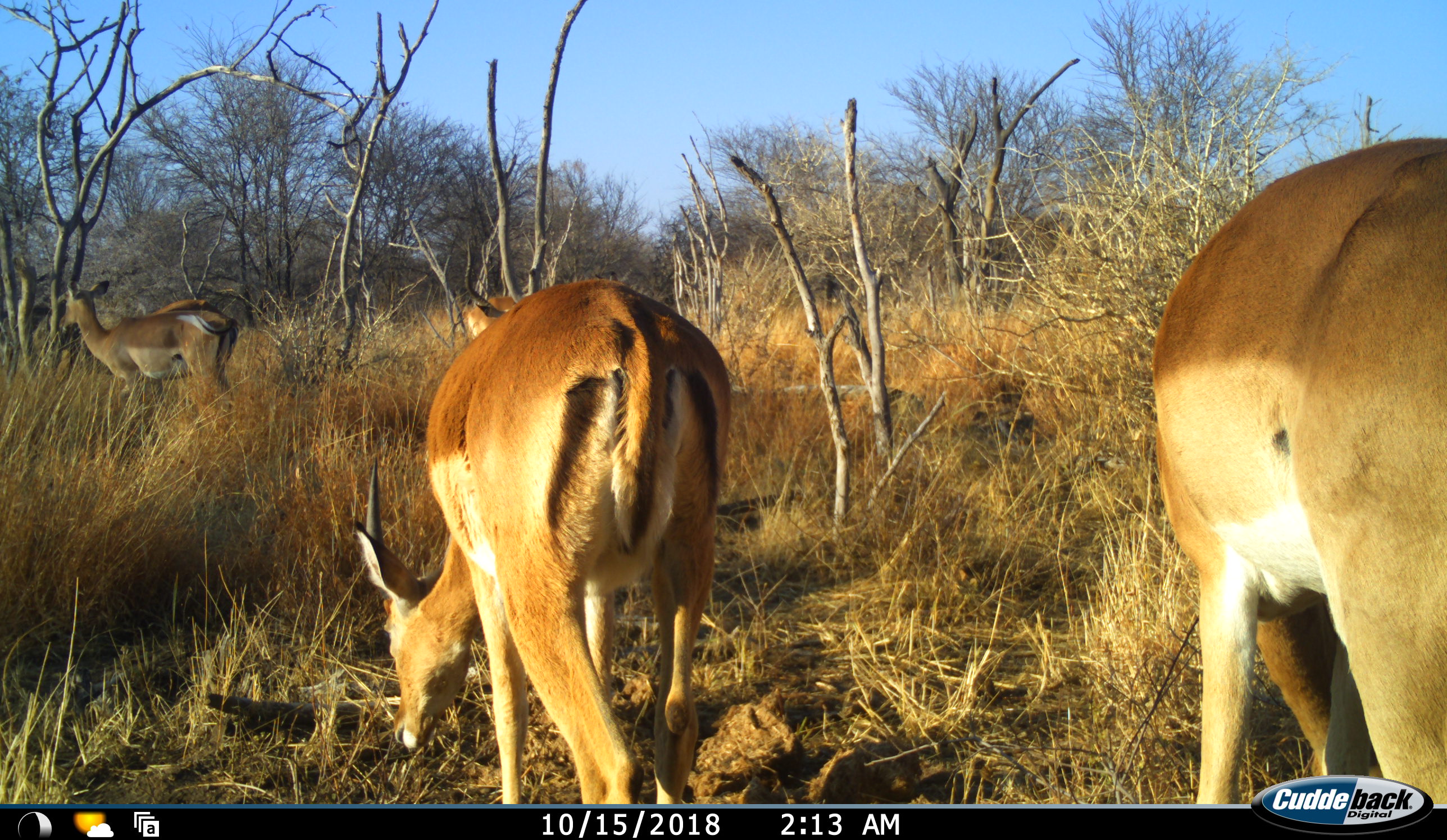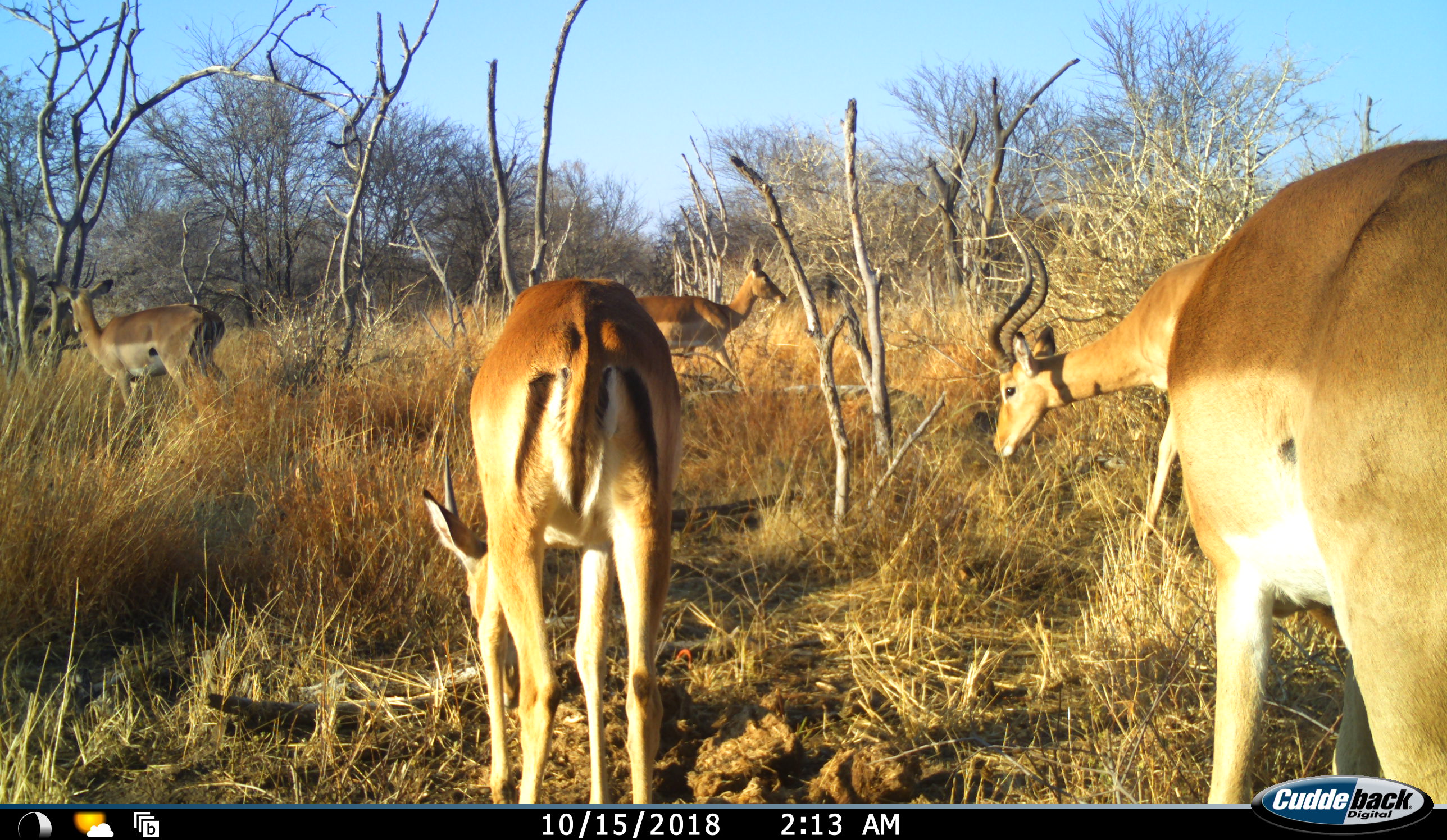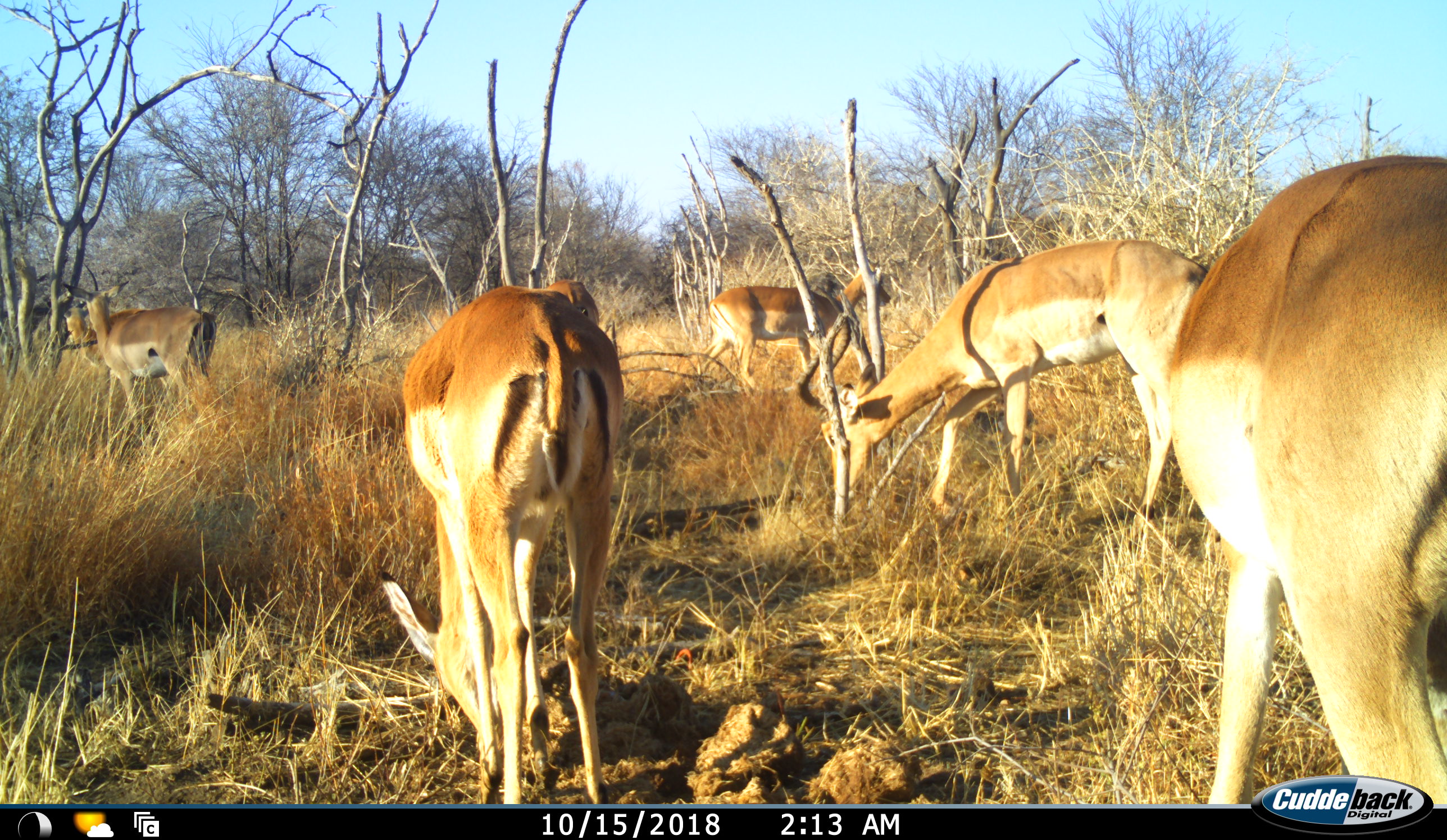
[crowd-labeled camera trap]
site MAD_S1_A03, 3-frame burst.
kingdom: Animalia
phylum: Chordata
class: Mammalia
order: Artiodactyla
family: Bovidae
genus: Aepyceros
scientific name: Aepyceros melampus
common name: impala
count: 6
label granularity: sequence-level